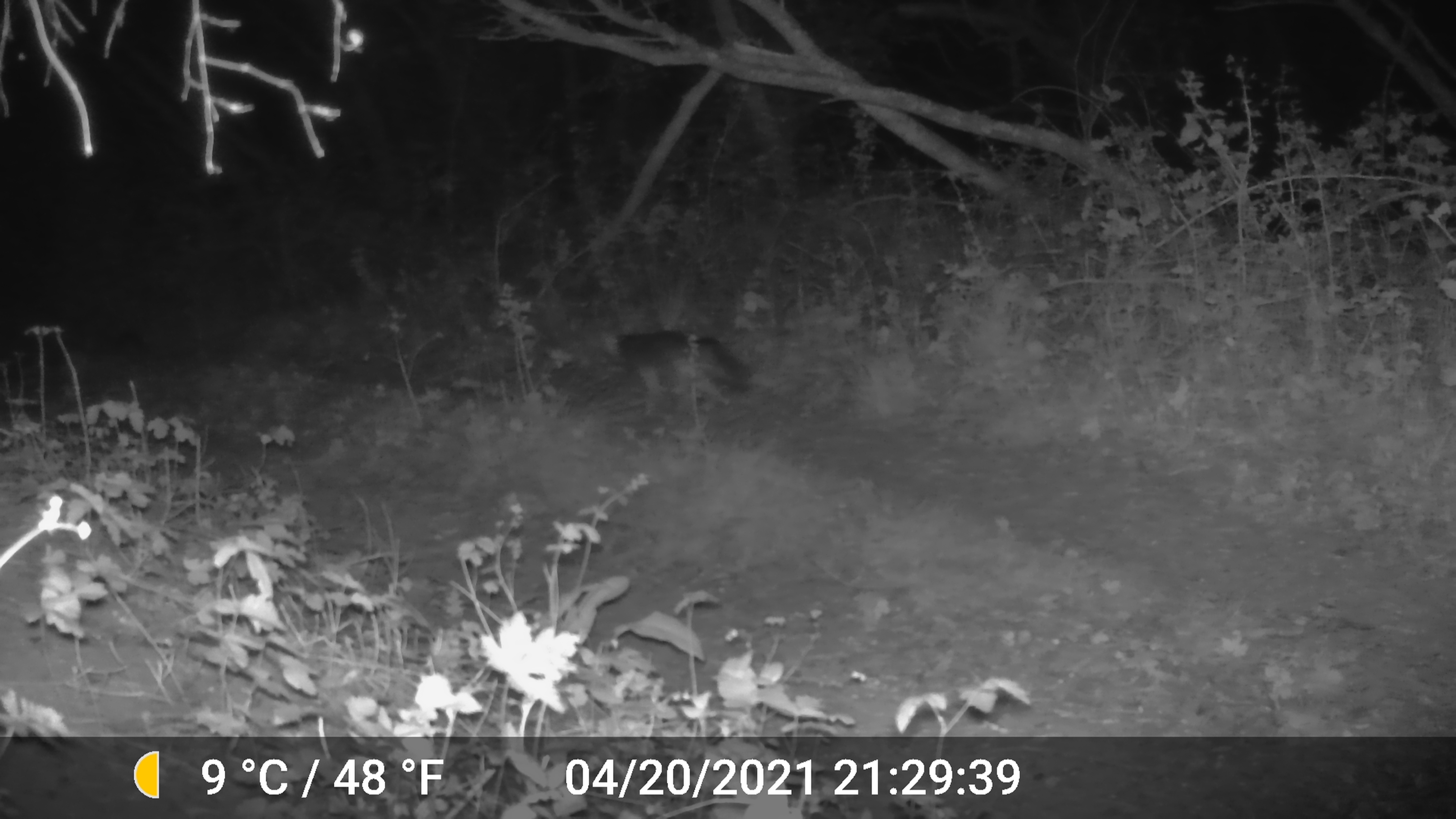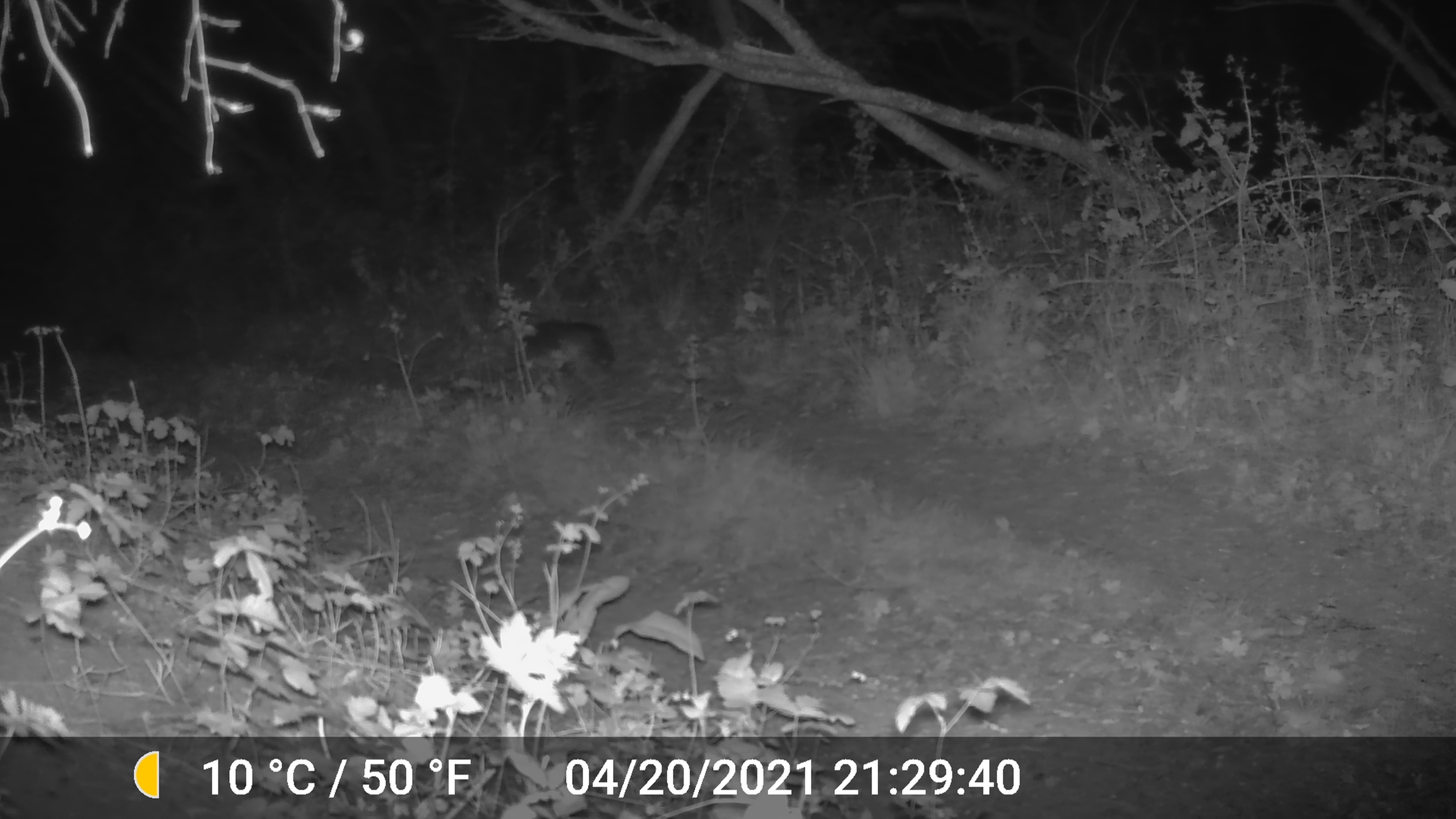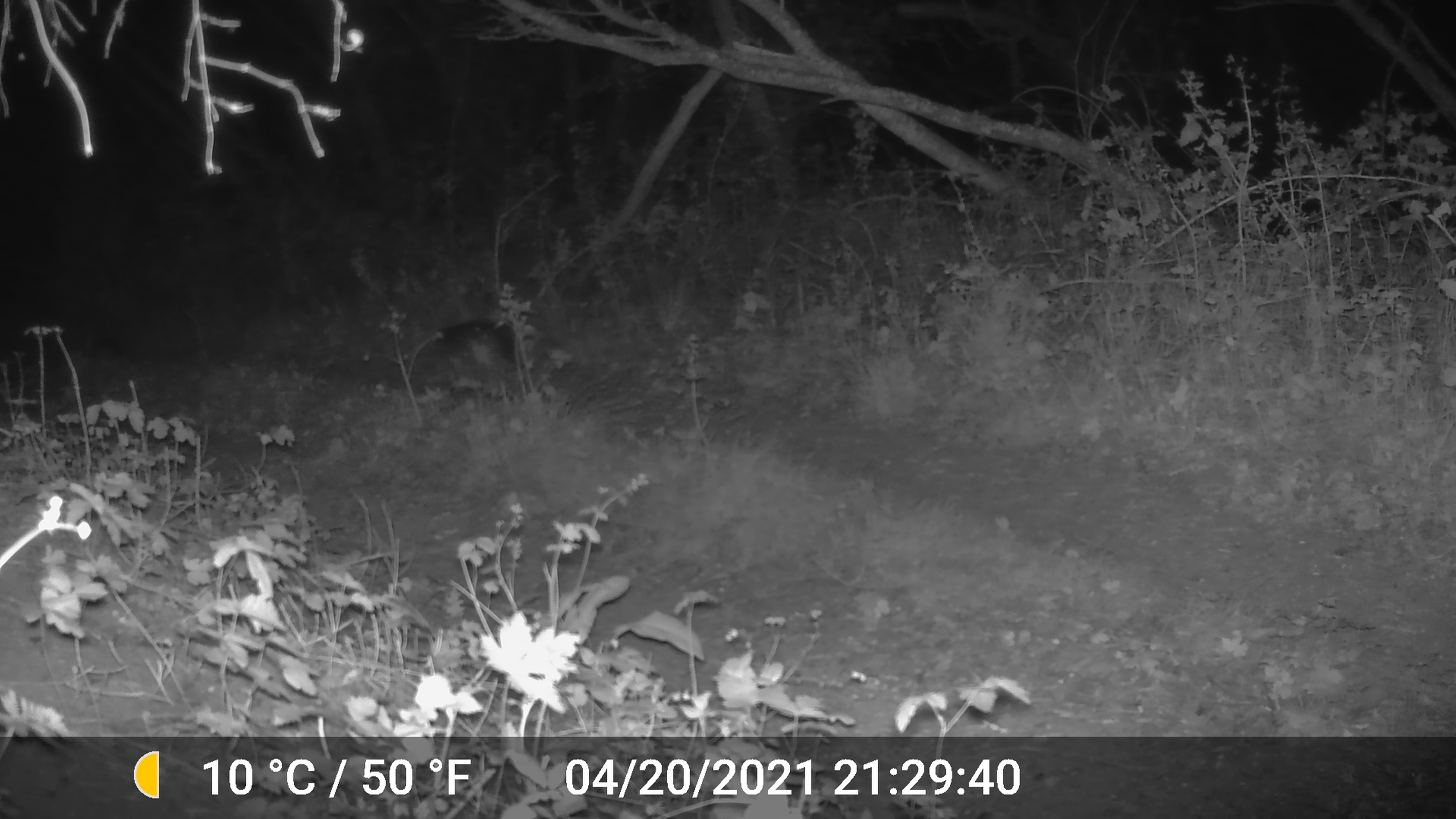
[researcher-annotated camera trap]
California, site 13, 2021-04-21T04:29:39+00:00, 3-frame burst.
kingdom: Animalia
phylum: Chordata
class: Mammalia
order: Carnivora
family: Canidae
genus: Urocyon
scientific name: Urocyon cinereoargenteus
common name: gray fox